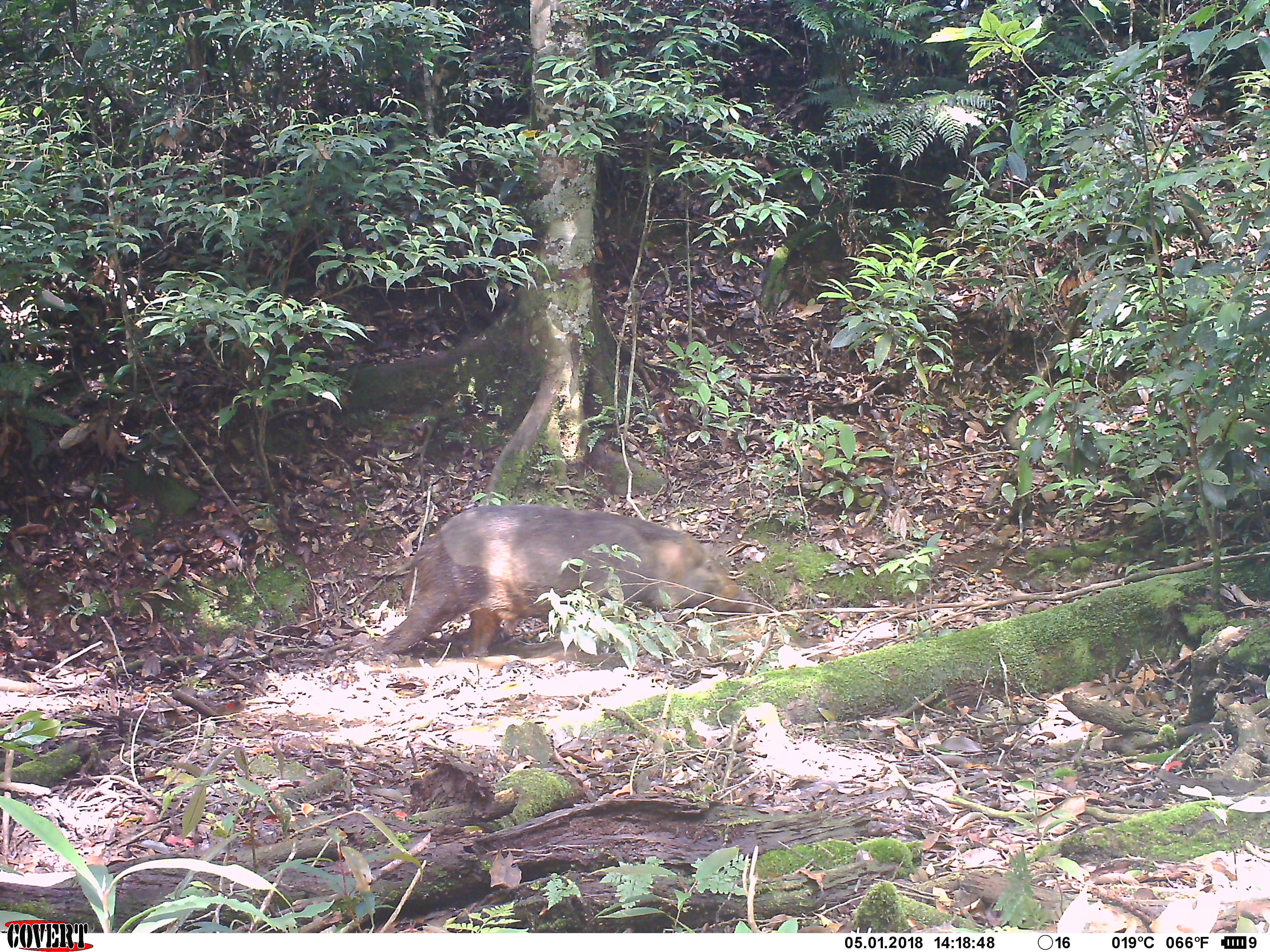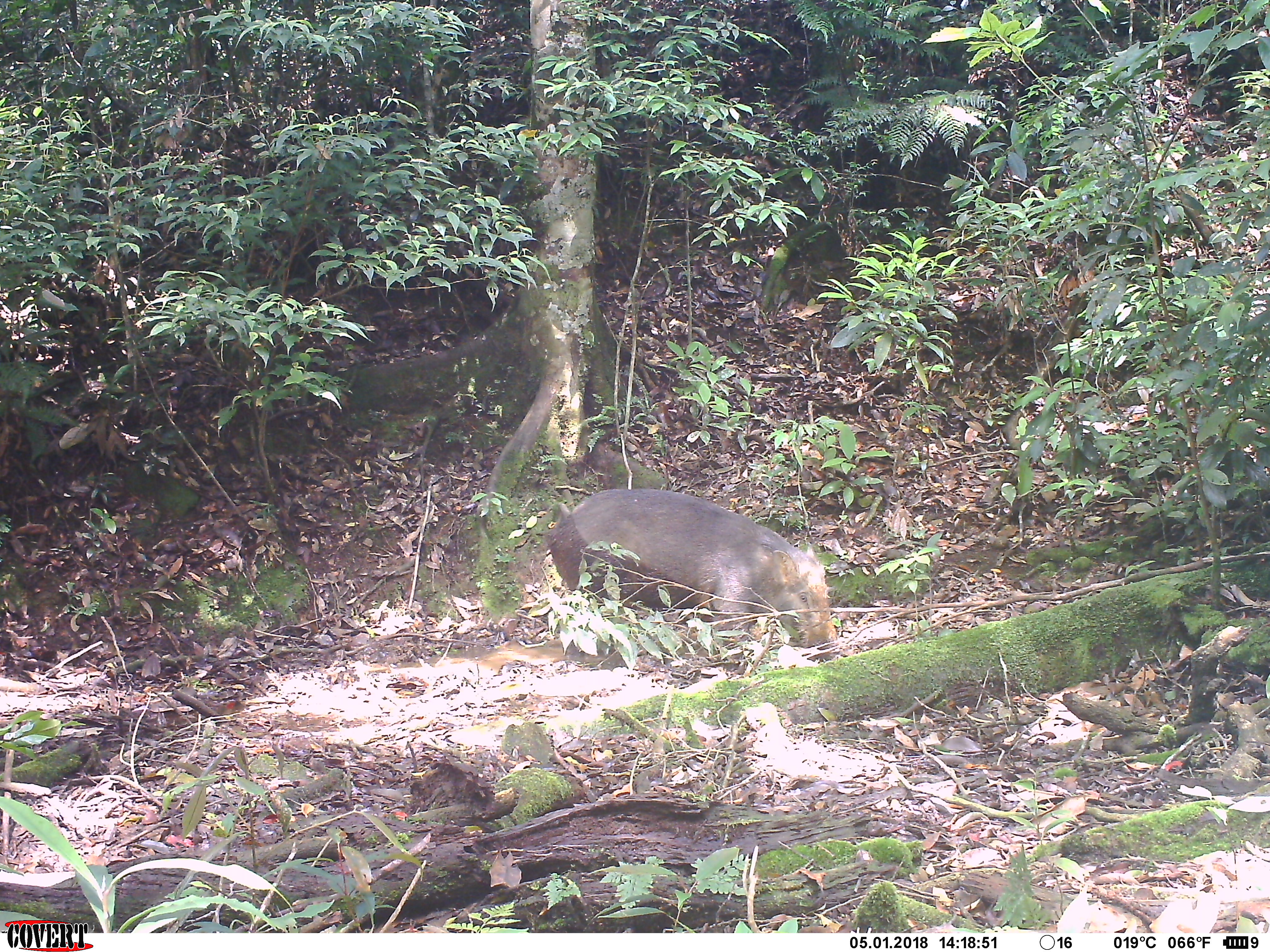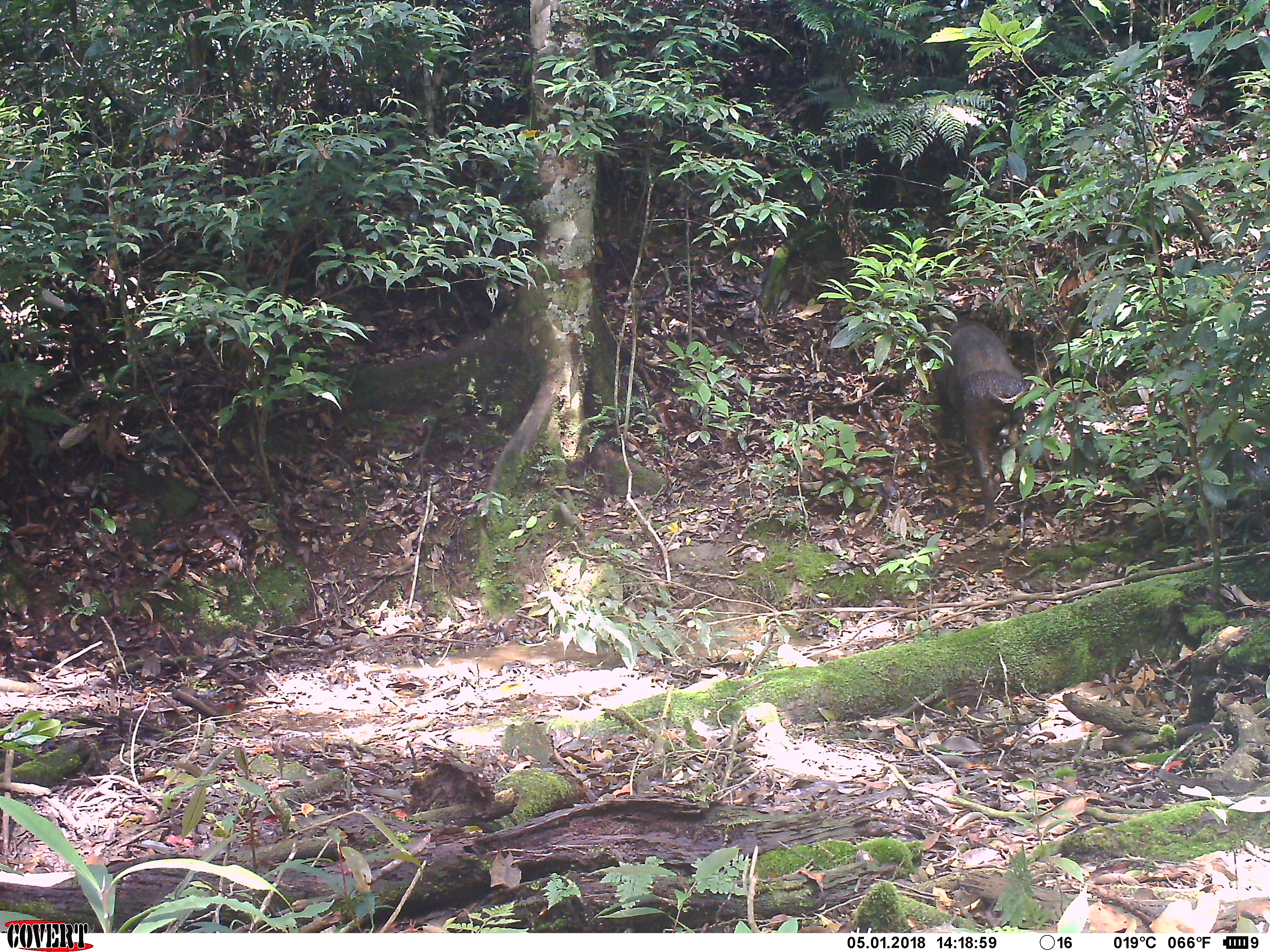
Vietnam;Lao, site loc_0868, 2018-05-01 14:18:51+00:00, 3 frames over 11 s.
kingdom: Animalia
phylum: Chordata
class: Mammalia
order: Artiodactyla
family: Suidae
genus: Sus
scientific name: Sus scrofa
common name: eurasian wild pig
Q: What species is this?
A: Eurasian wild pig (Sus scrofa).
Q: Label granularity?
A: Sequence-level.